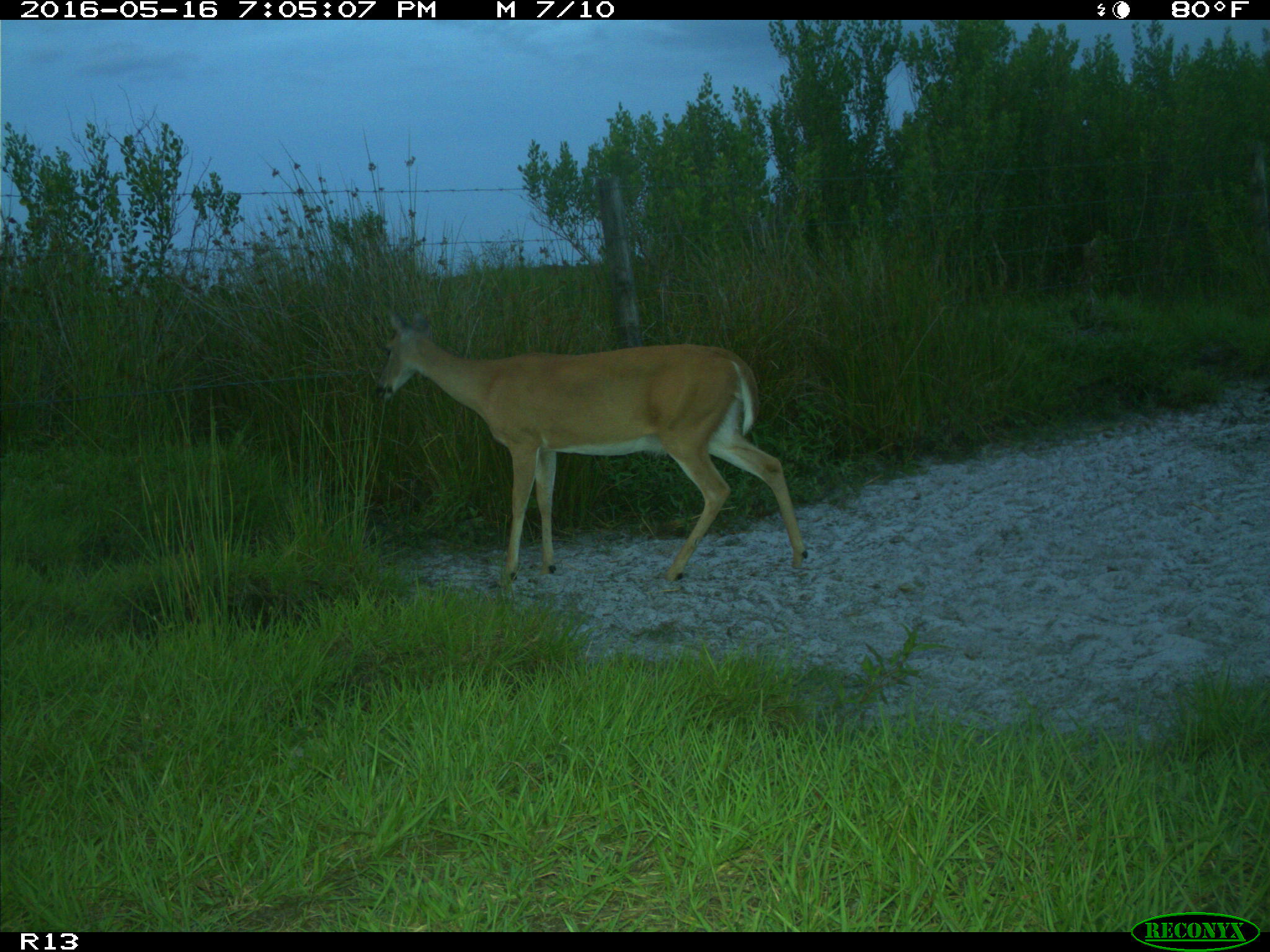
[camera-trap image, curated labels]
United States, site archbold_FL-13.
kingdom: Animalia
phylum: Chordata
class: Mammalia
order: Artiodactyla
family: Cervidae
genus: Odocoileus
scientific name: Odocoileus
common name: deer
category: unidentified deer